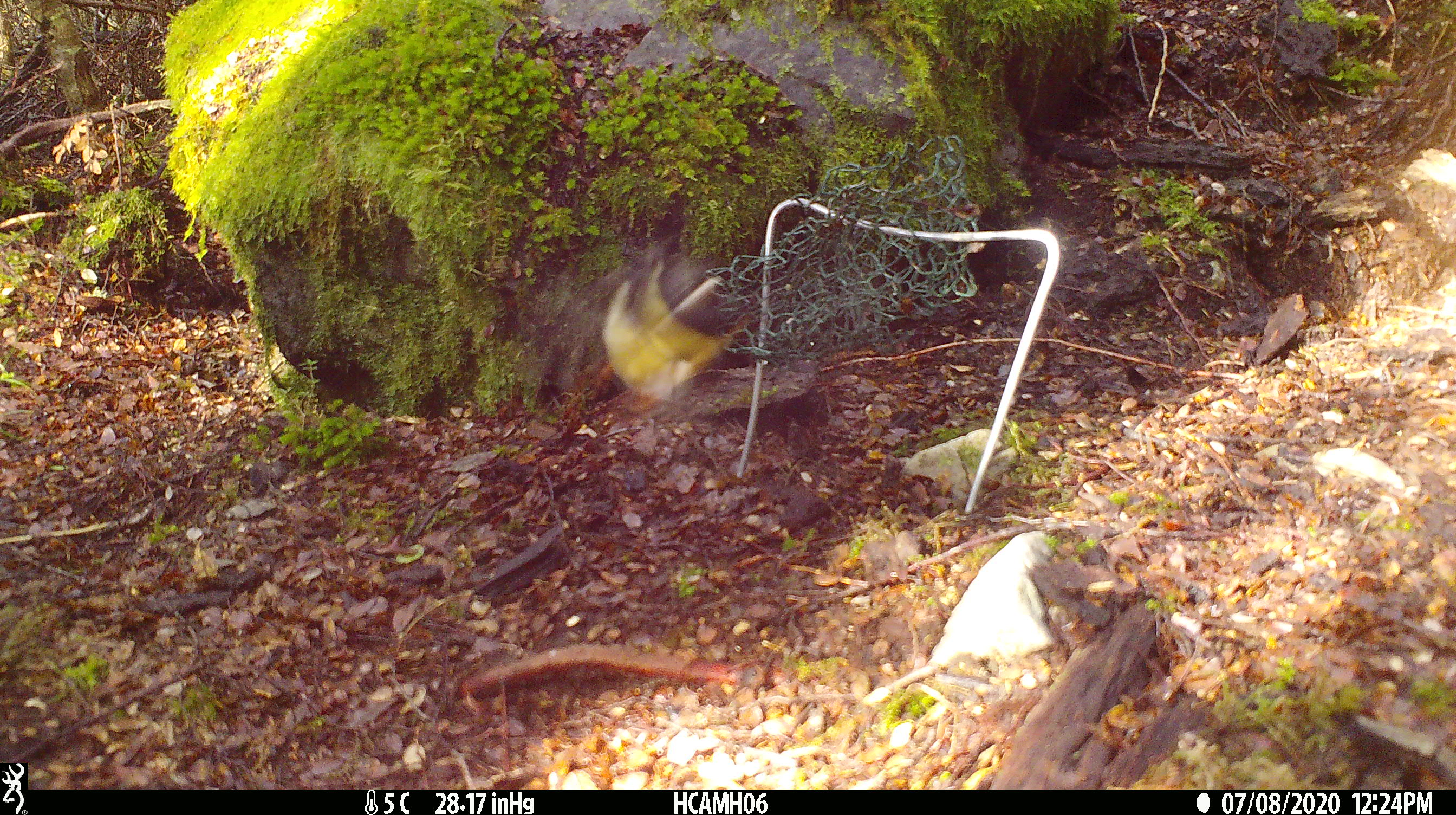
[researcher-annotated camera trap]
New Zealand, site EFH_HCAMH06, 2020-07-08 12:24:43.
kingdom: Animalia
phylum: Chordata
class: Aves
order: Passeriformes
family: Petroicidae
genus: Petroica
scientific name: Petroica macrocephala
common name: tomtit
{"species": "tomtit (Petroica macrocephala)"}